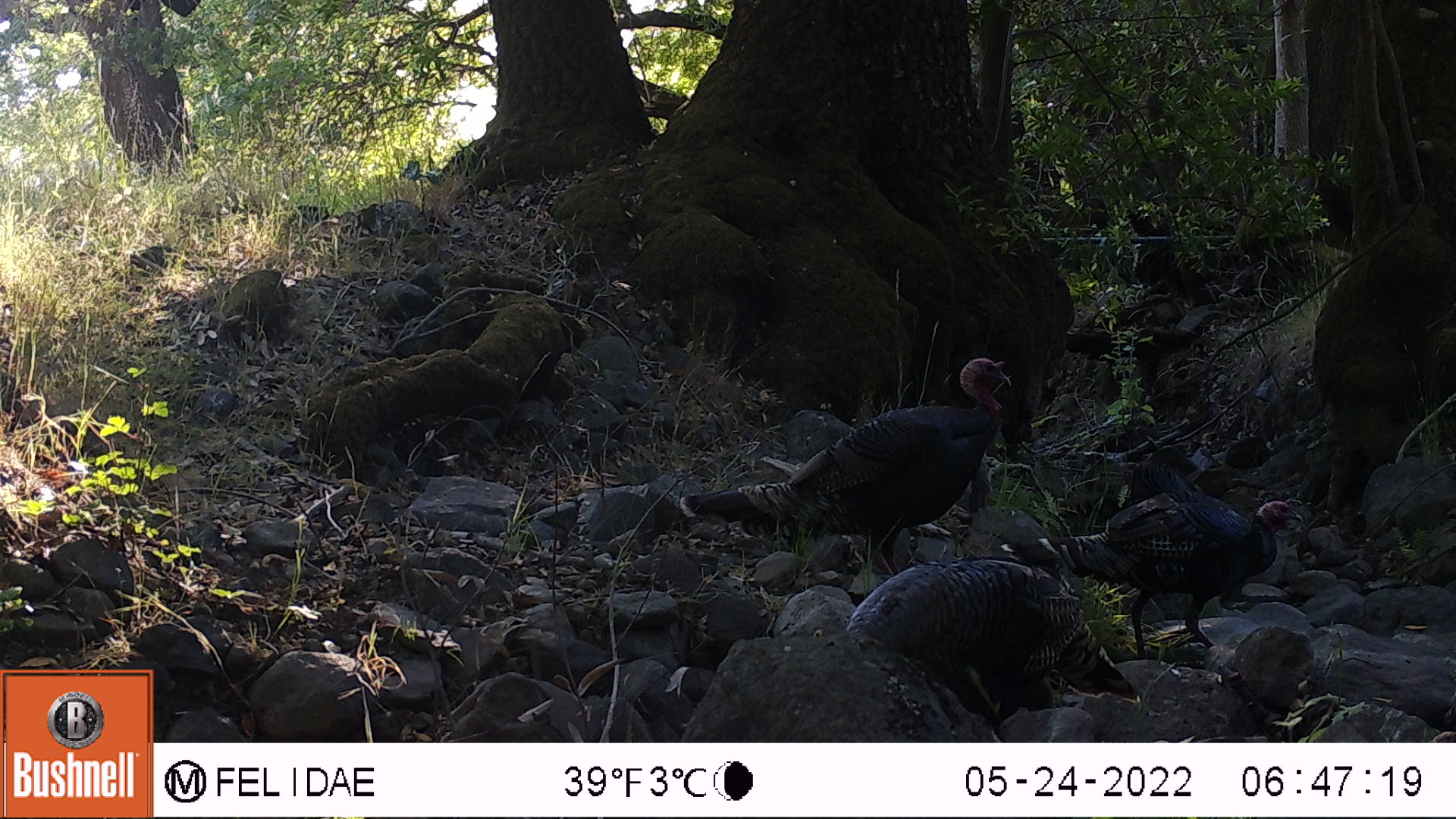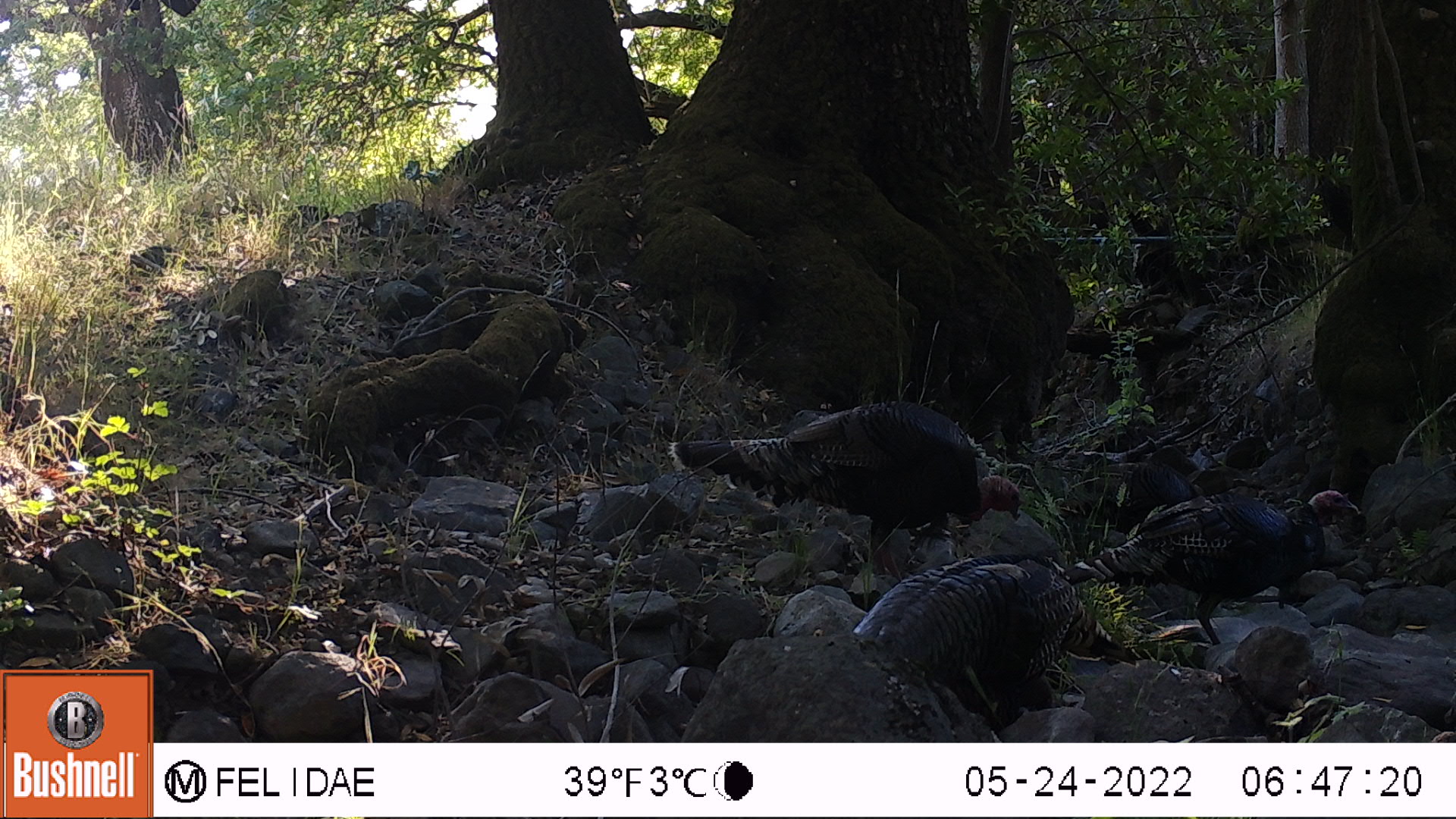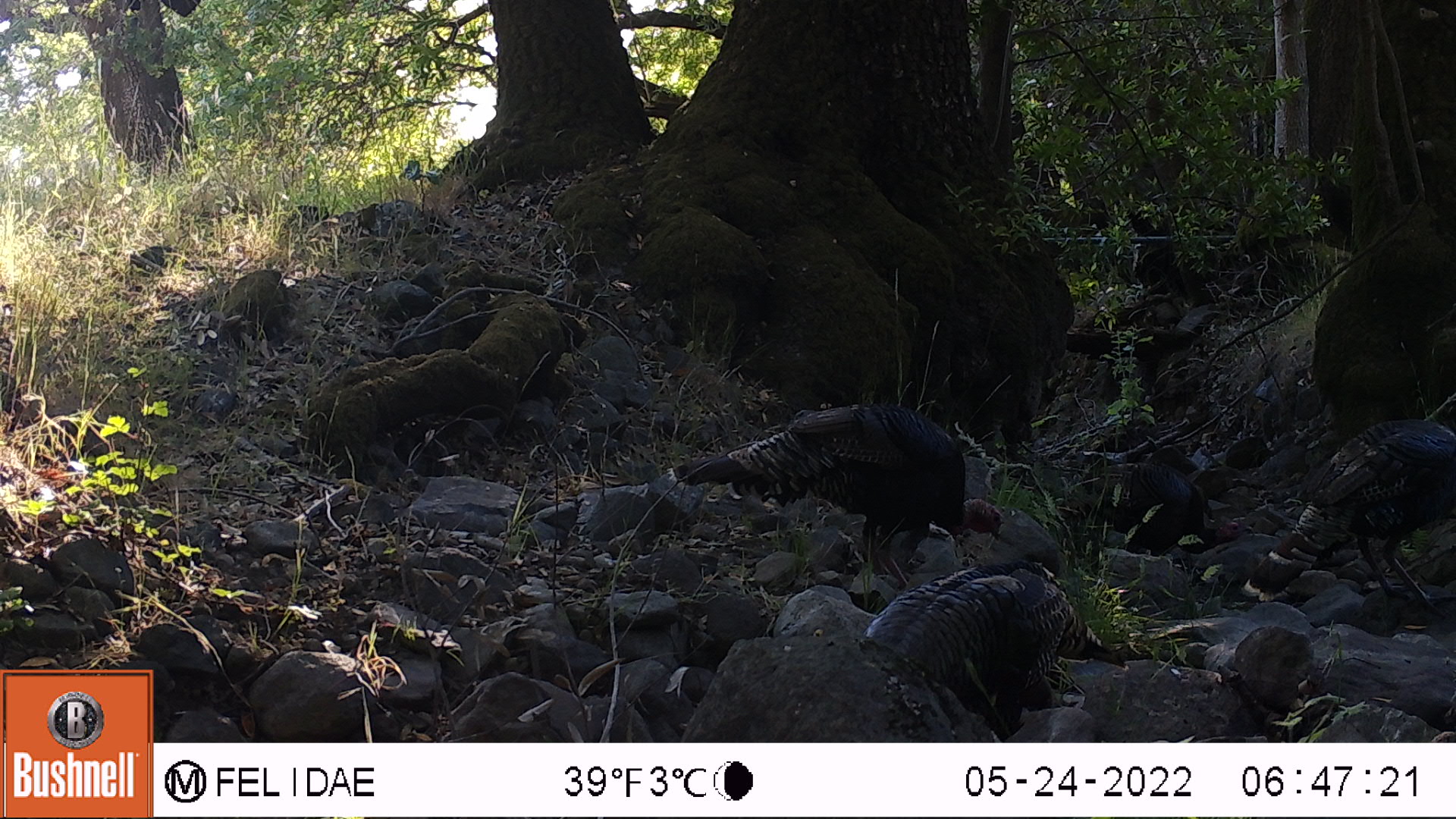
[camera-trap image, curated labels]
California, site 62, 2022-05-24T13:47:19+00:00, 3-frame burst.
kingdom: Animalia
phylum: Chordata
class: Aves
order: Galliformes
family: Phasianidae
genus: Meleagris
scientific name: Meleagris gallopavo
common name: turkey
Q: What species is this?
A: Turkey (Meleagris gallopavo).